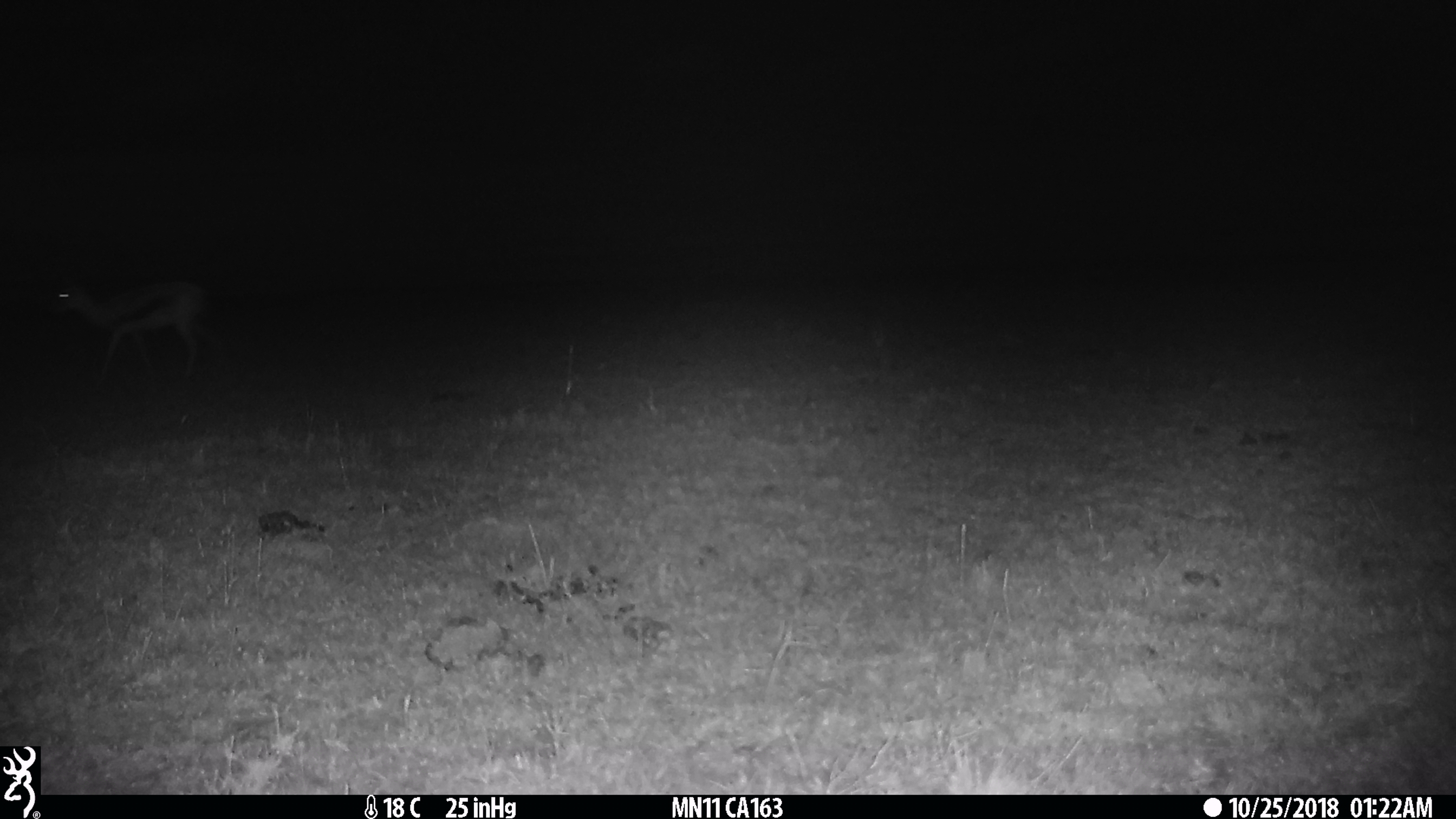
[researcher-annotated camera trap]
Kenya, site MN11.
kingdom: Animalia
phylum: Chordata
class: Mammalia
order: Artiodactyla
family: Bovidae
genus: Eudorcas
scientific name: Eudorcas thomsonii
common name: thomon's gazelle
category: gazelle thomsons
Gazelle thomsons (thomon's gazelle) (Eudorcas thomsonii).